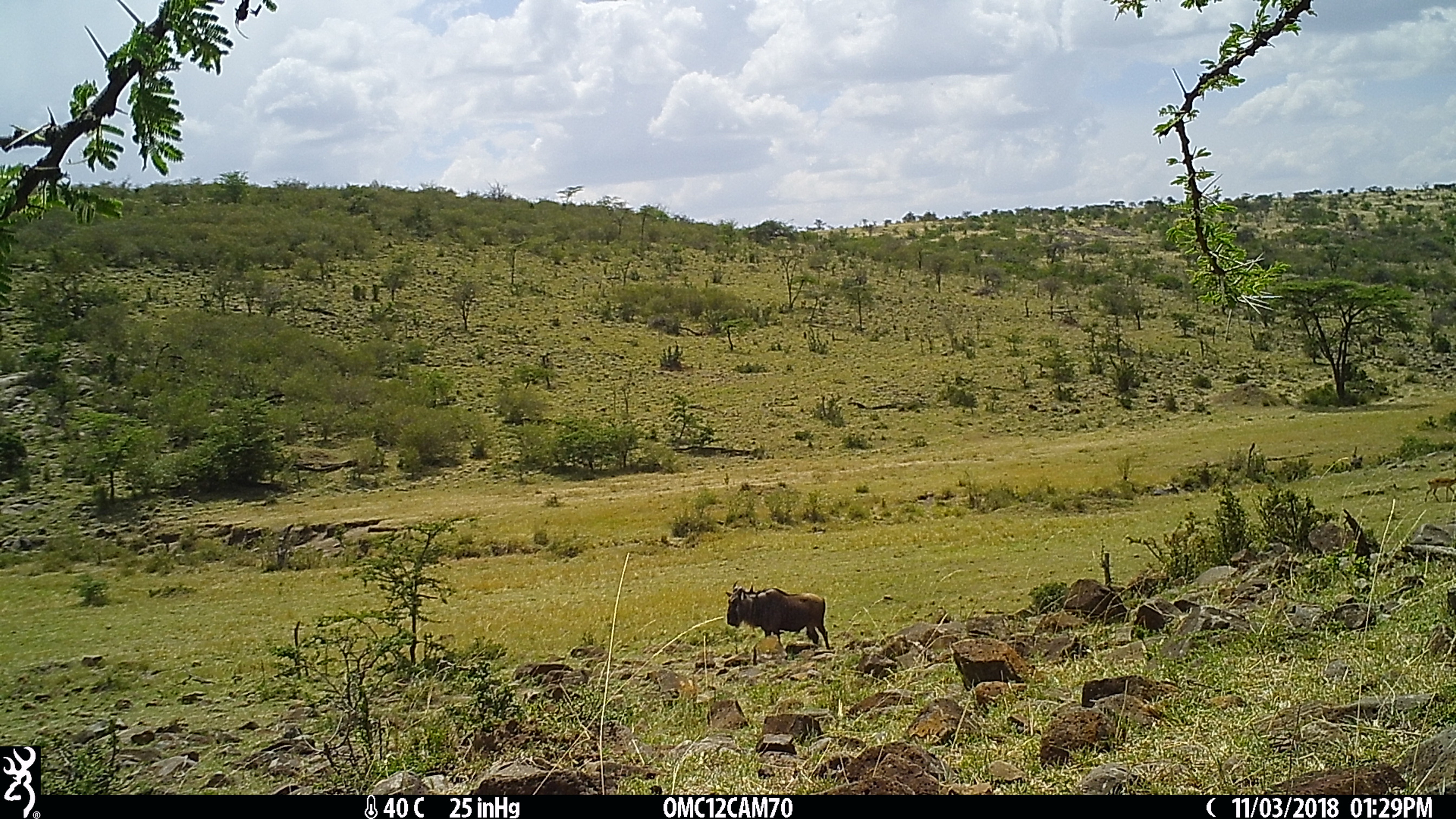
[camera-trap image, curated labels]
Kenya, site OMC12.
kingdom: Animalia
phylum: Chordata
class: Mammalia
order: Artiodactyla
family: Bovidae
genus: Connochaetes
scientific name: Connochaetes taurinus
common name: blue wildebeest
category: wildebeest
Wildebeest (blue wildebeest) (Connochaetes taurinus).